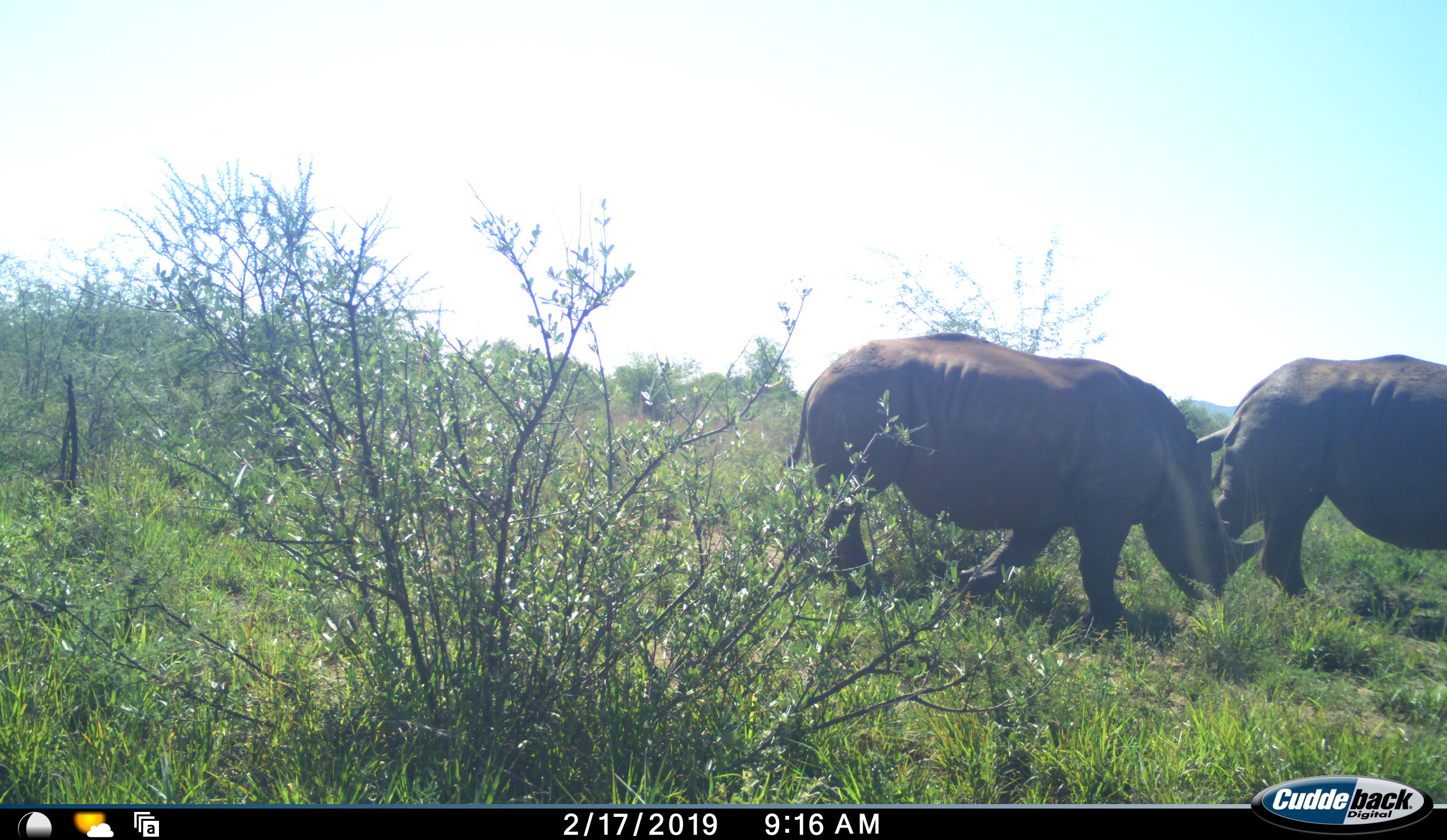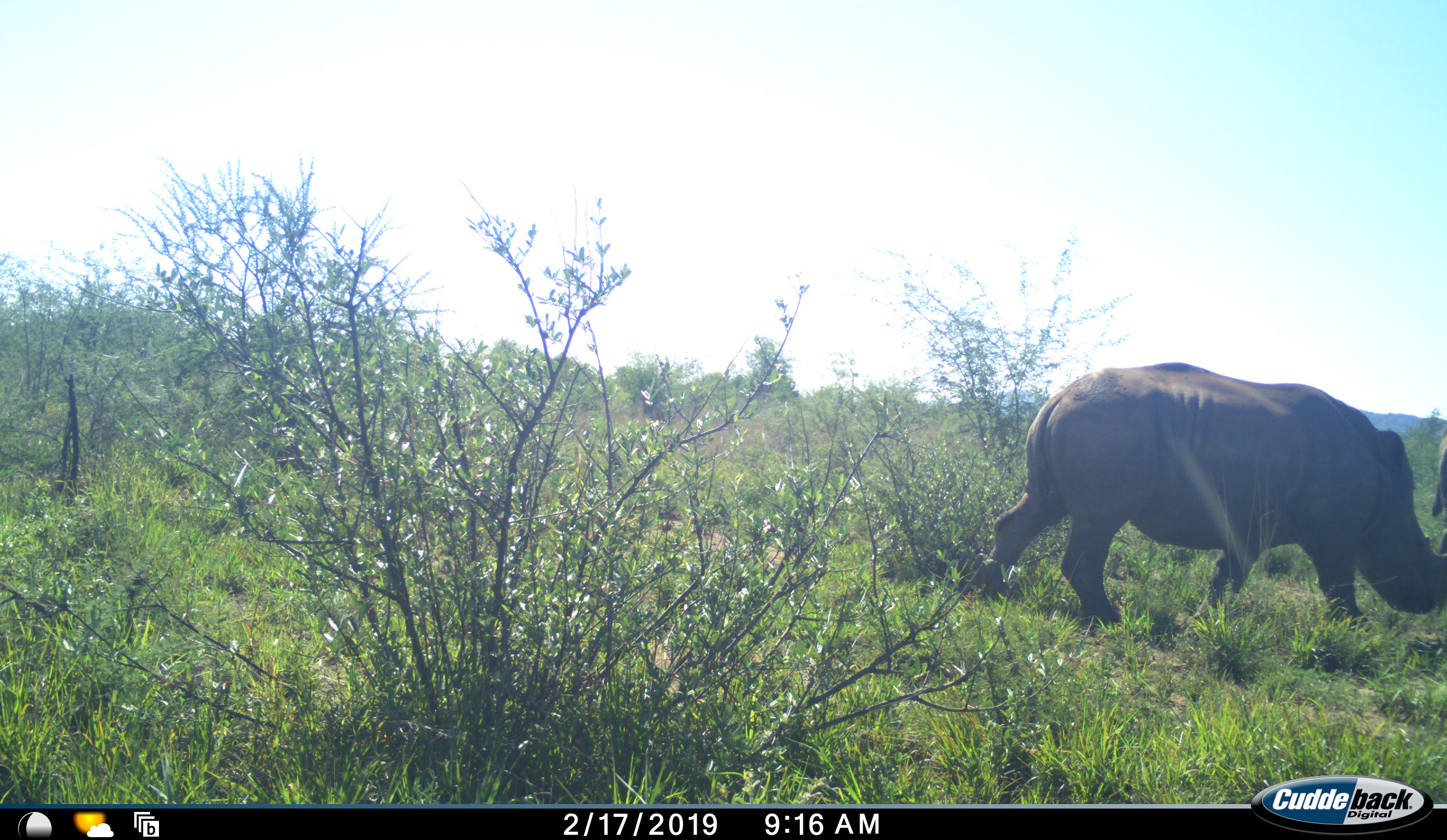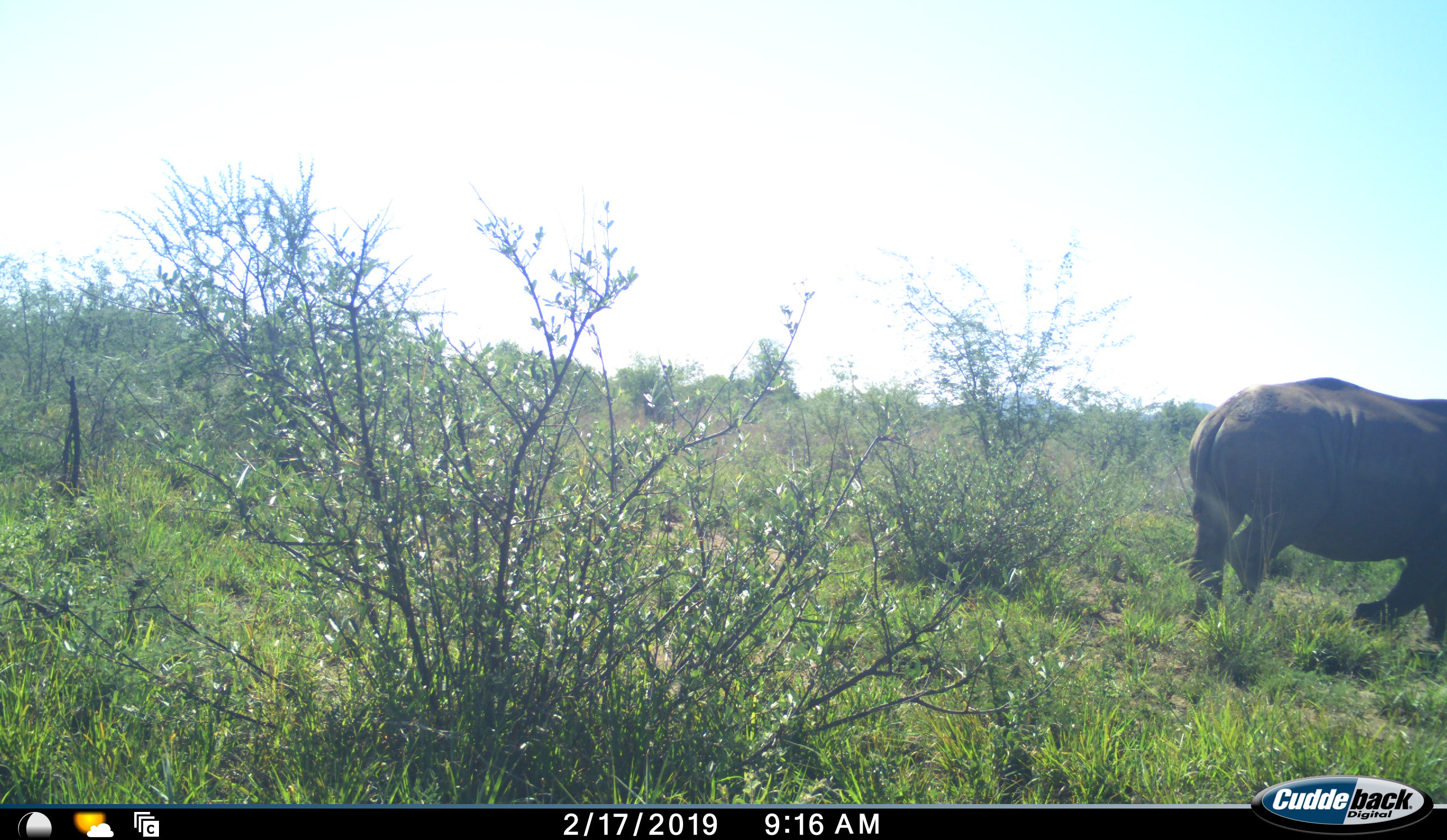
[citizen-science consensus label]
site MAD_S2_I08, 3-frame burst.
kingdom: Animalia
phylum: Chordata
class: Mammalia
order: Perissodactyla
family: Rhinocerotidae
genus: Diceros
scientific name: Diceros bicornis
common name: black rhinoceros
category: rhinocerosblack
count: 2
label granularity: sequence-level